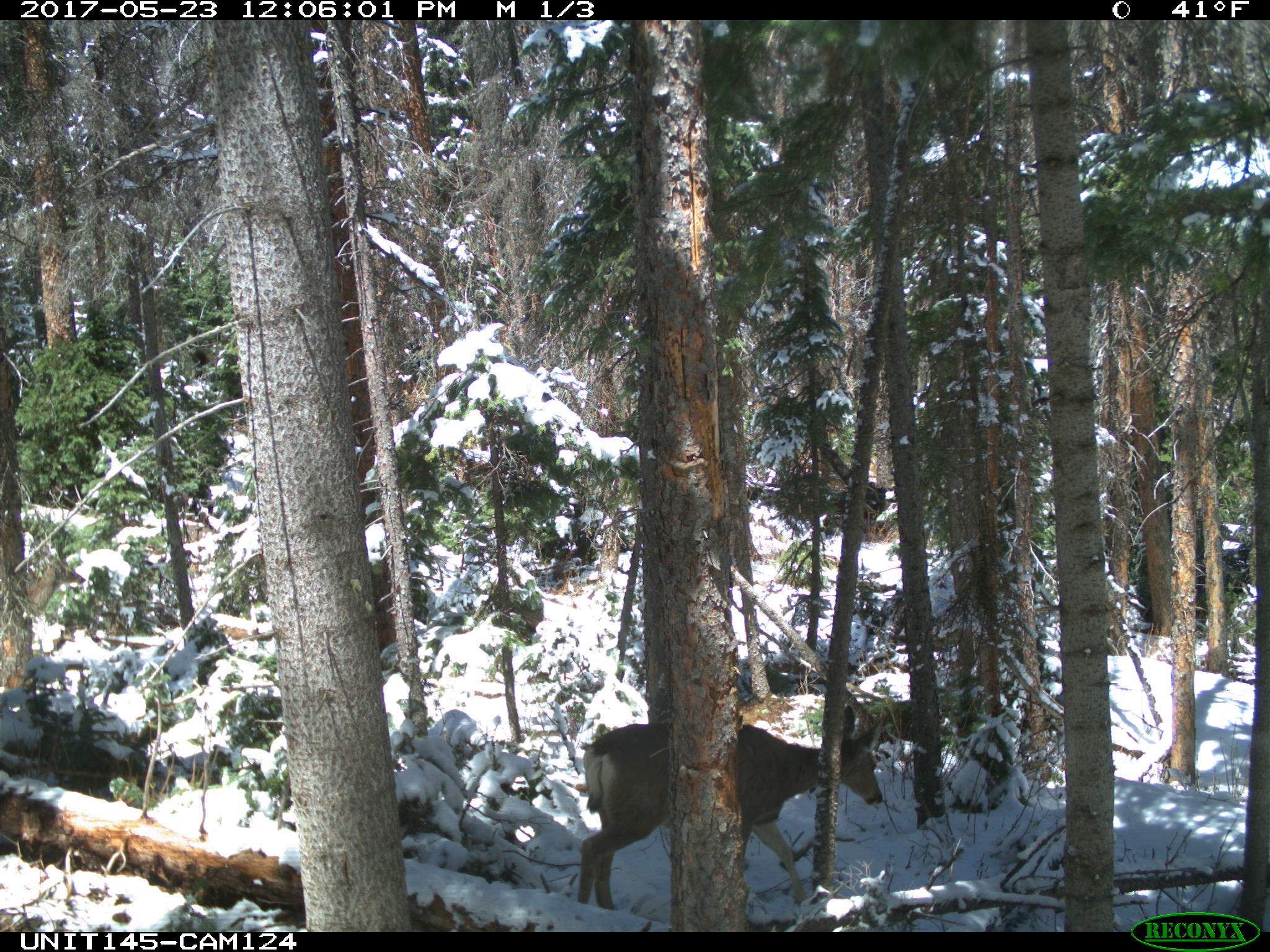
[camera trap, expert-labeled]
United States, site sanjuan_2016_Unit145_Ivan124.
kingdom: Animalia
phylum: Chordata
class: Mammalia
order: Artiodactyla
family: Cervidae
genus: Odocoileus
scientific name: Odocoileus hemionus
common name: mule deer